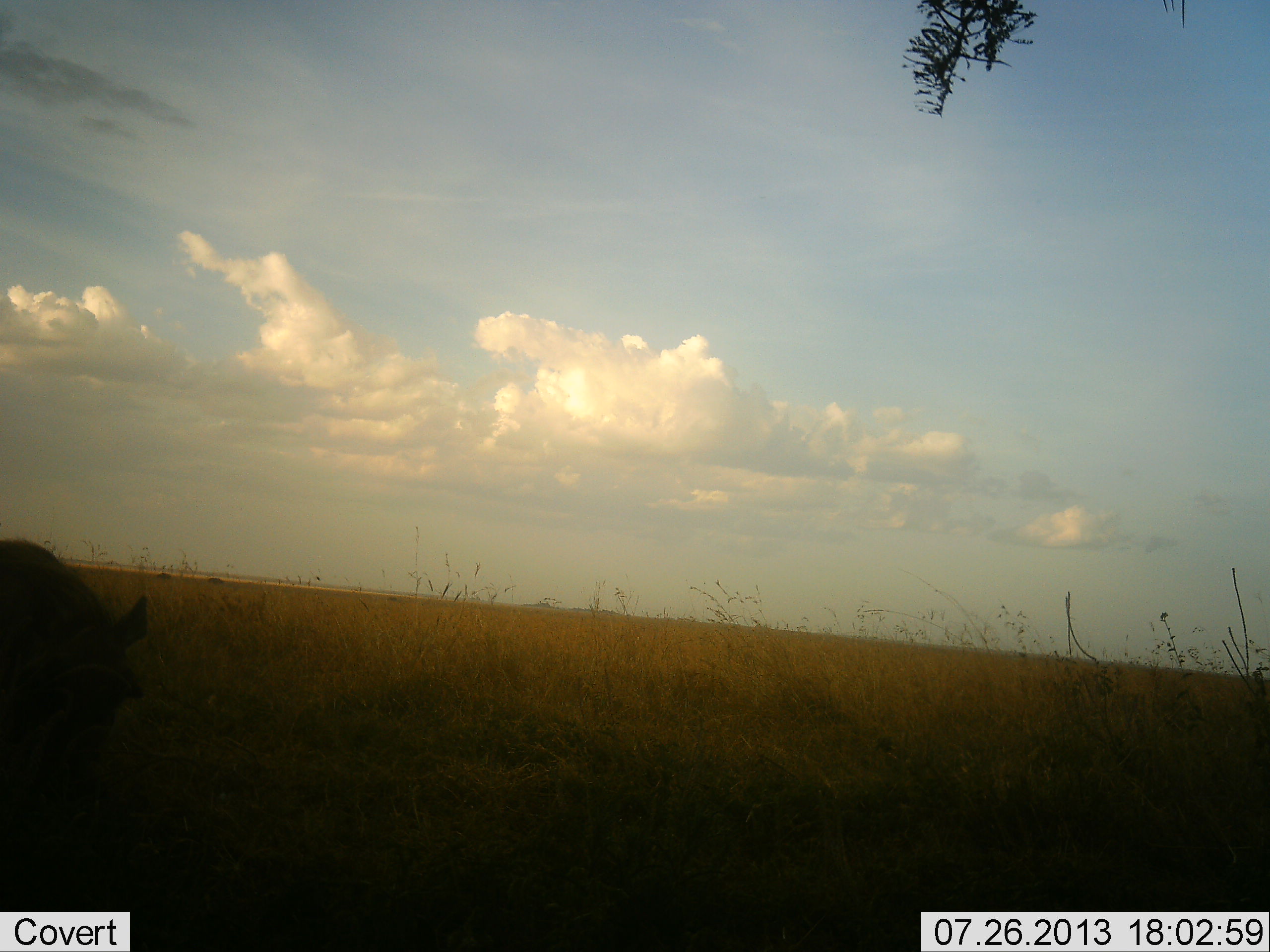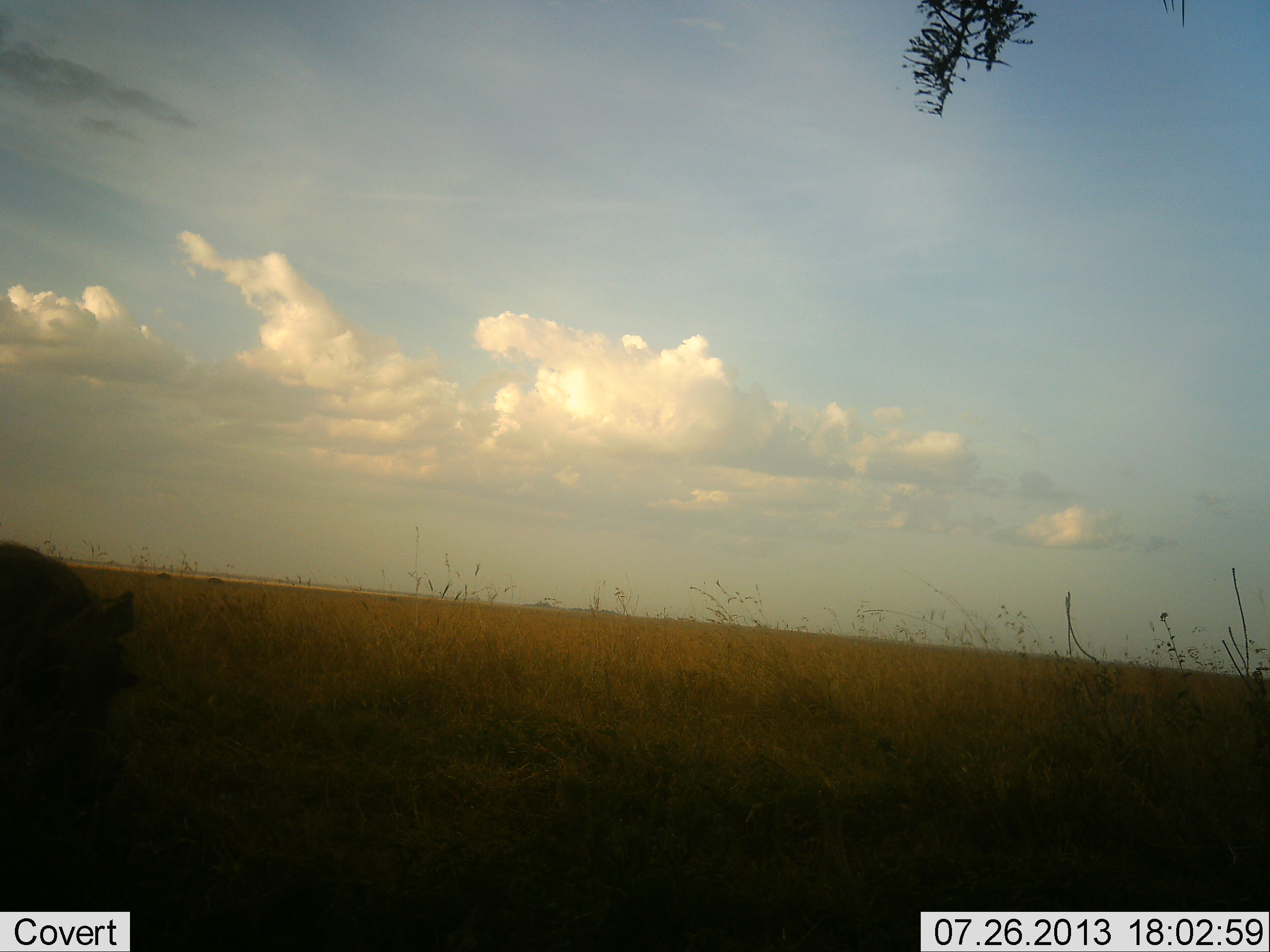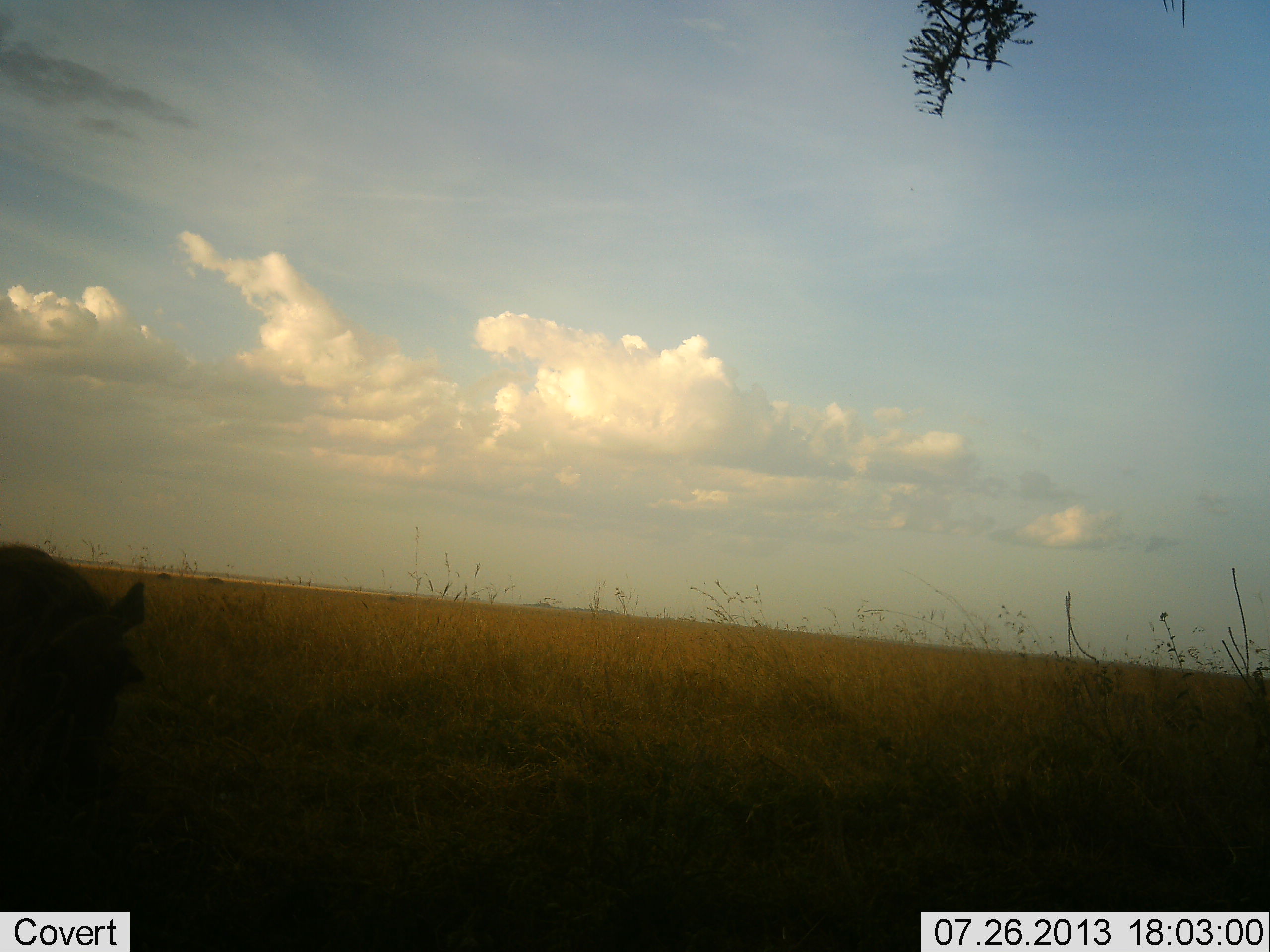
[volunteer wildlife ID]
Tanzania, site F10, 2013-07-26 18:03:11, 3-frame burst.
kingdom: Animalia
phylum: Chordata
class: Mammalia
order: Artiodactyla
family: Suidae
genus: Phacochoerus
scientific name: Phacochoerus africanus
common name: warthog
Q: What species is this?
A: Warthog (Phacochoerus africanus).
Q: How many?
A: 1.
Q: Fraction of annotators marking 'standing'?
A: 40%.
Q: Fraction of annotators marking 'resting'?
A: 0%.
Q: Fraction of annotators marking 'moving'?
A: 20%.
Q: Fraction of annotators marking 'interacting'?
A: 0%.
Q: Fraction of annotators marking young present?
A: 0%.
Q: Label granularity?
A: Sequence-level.